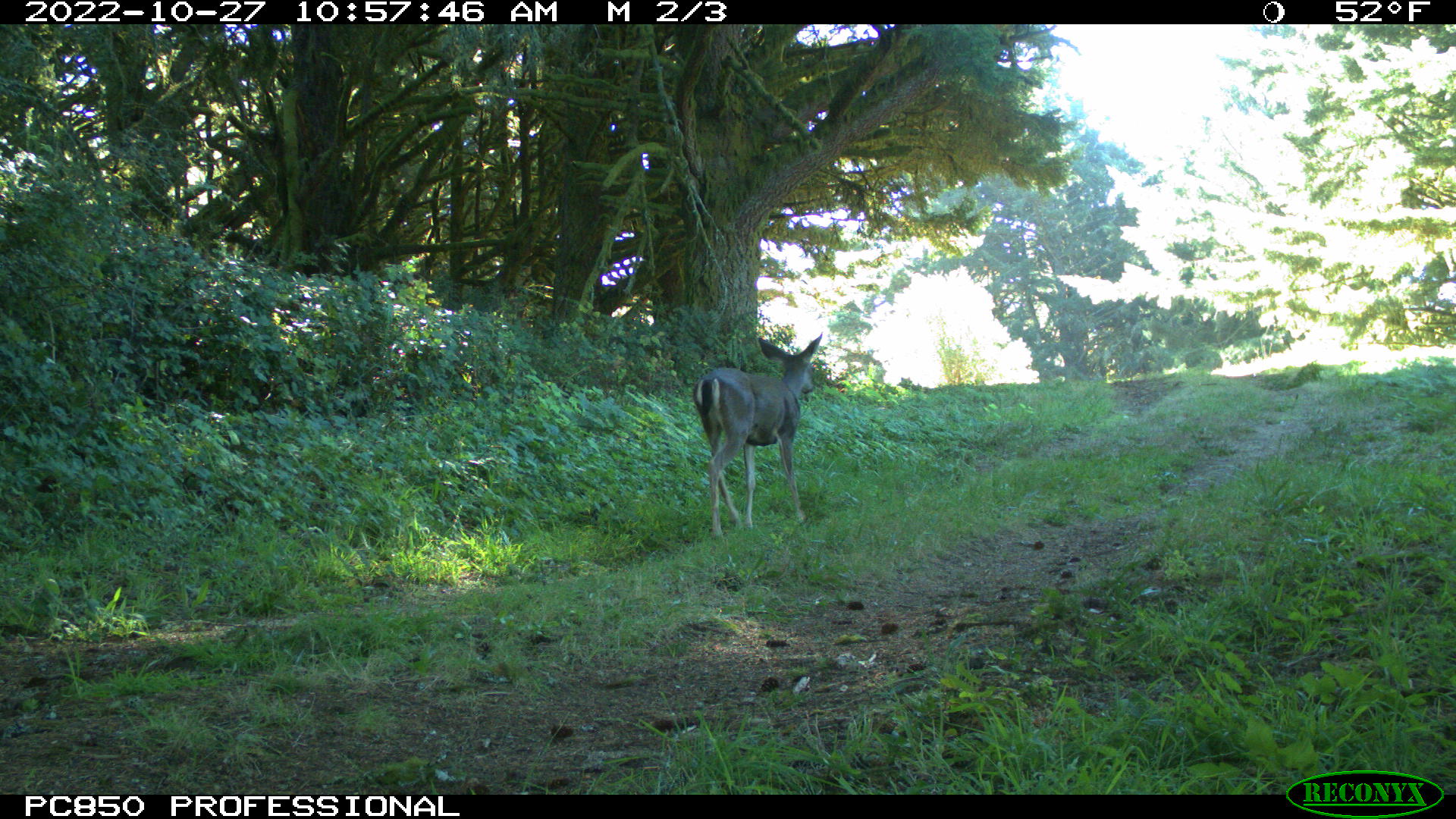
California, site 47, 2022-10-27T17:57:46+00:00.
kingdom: Animalia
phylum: Chordata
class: Mammalia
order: Artiodactyla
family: Cervidae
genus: Odocoileus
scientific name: Odocoileus hemionus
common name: mule deer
Mule deer (Odocoileus hemionus).